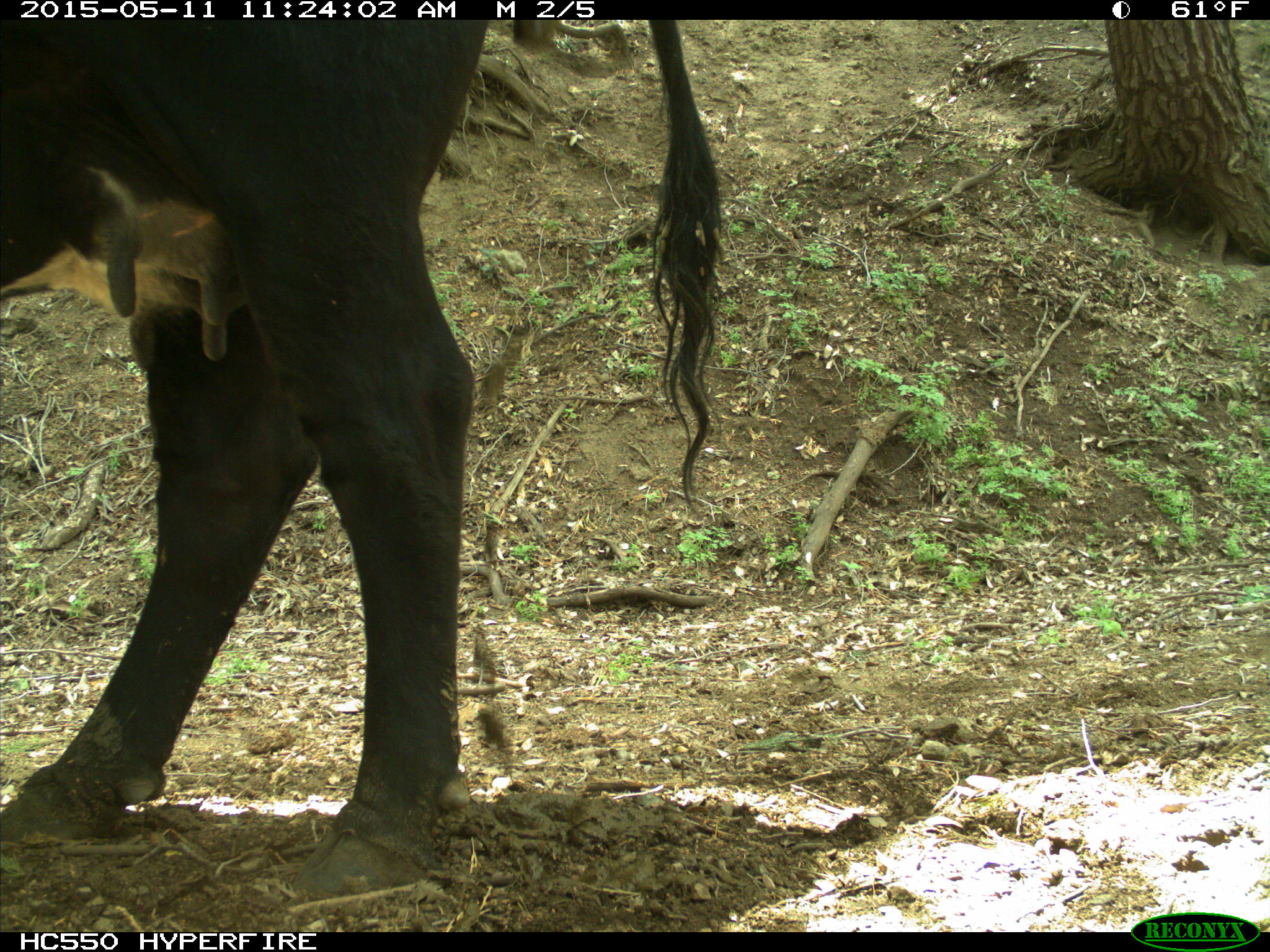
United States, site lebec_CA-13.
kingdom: Animalia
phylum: Chordata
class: Mammalia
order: Artiodactyla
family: Bovidae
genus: Bos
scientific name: Bos taurus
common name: domestic cow